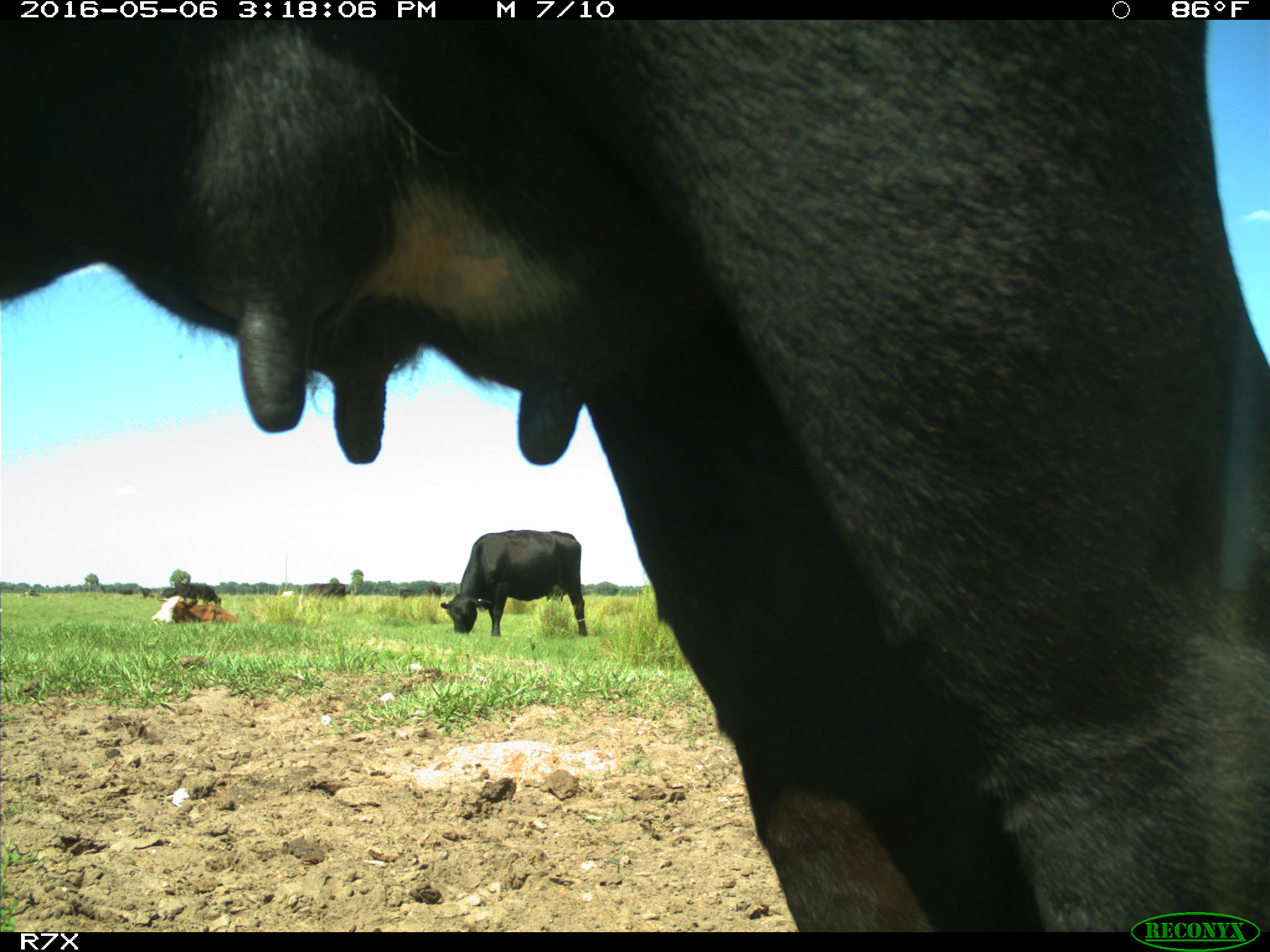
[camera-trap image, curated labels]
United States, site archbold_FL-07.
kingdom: Animalia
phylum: Chordata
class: Mammalia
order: Artiodactyla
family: Bovidae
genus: Bos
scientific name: Bos taurus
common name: domestic cow